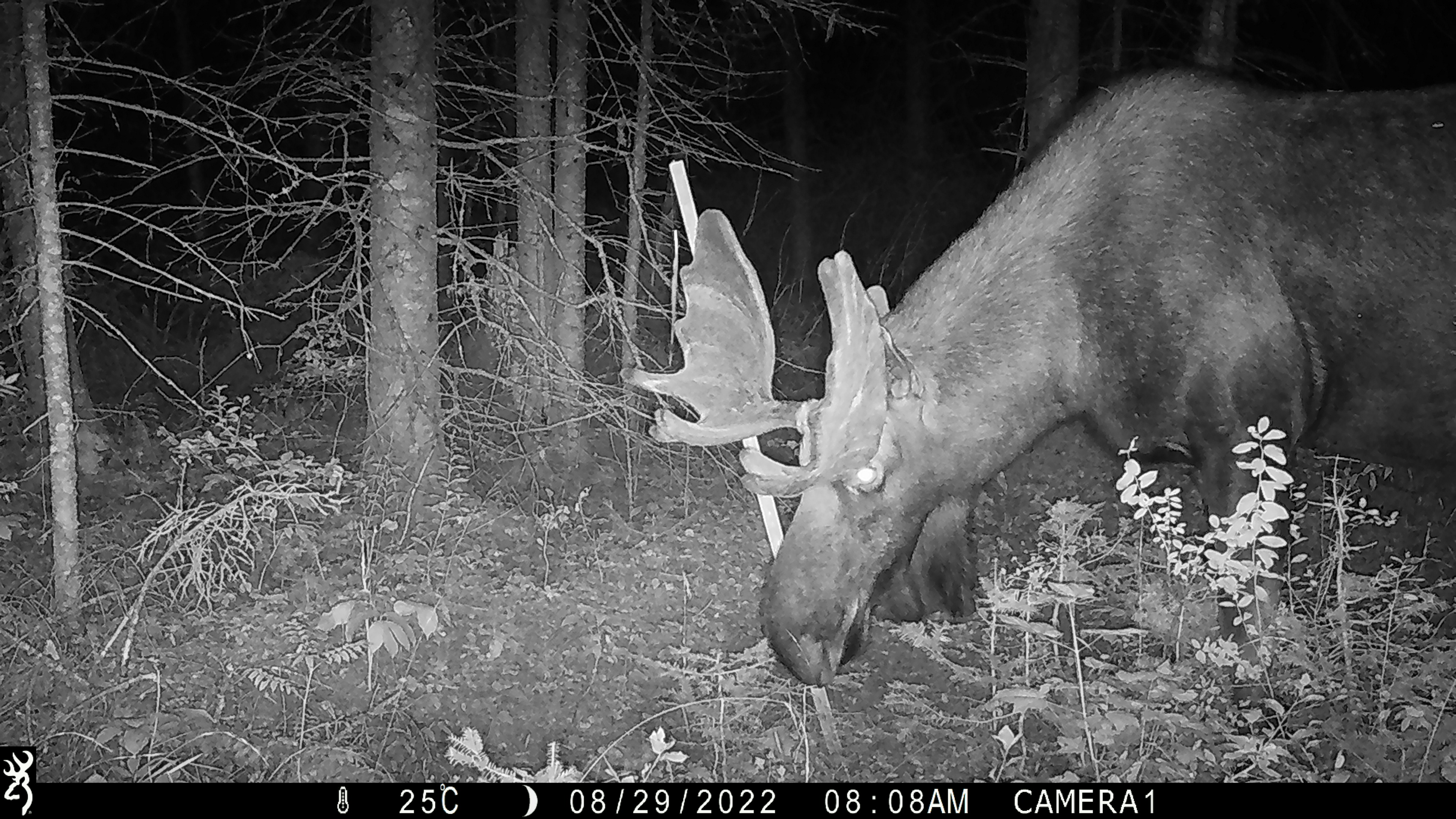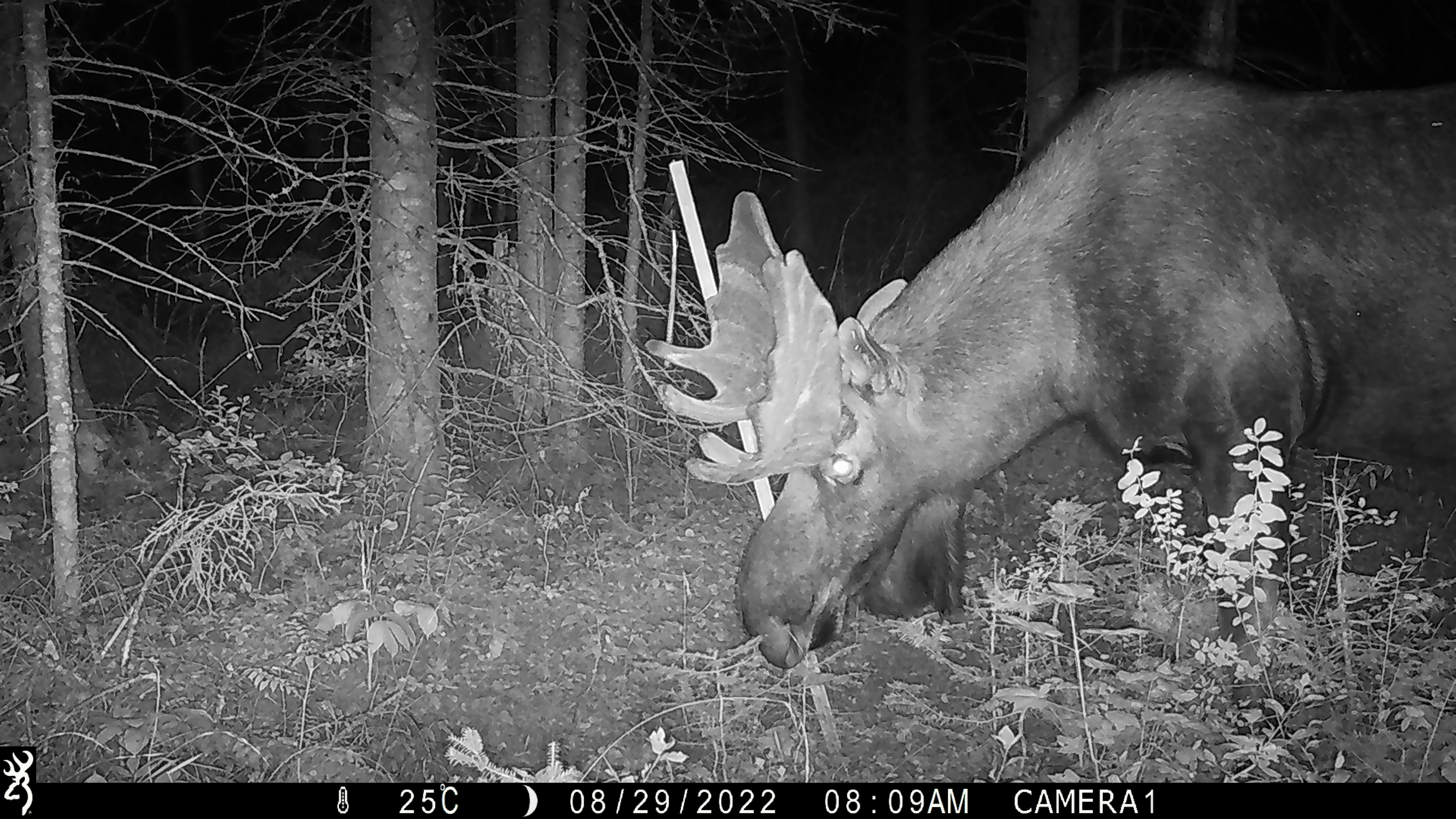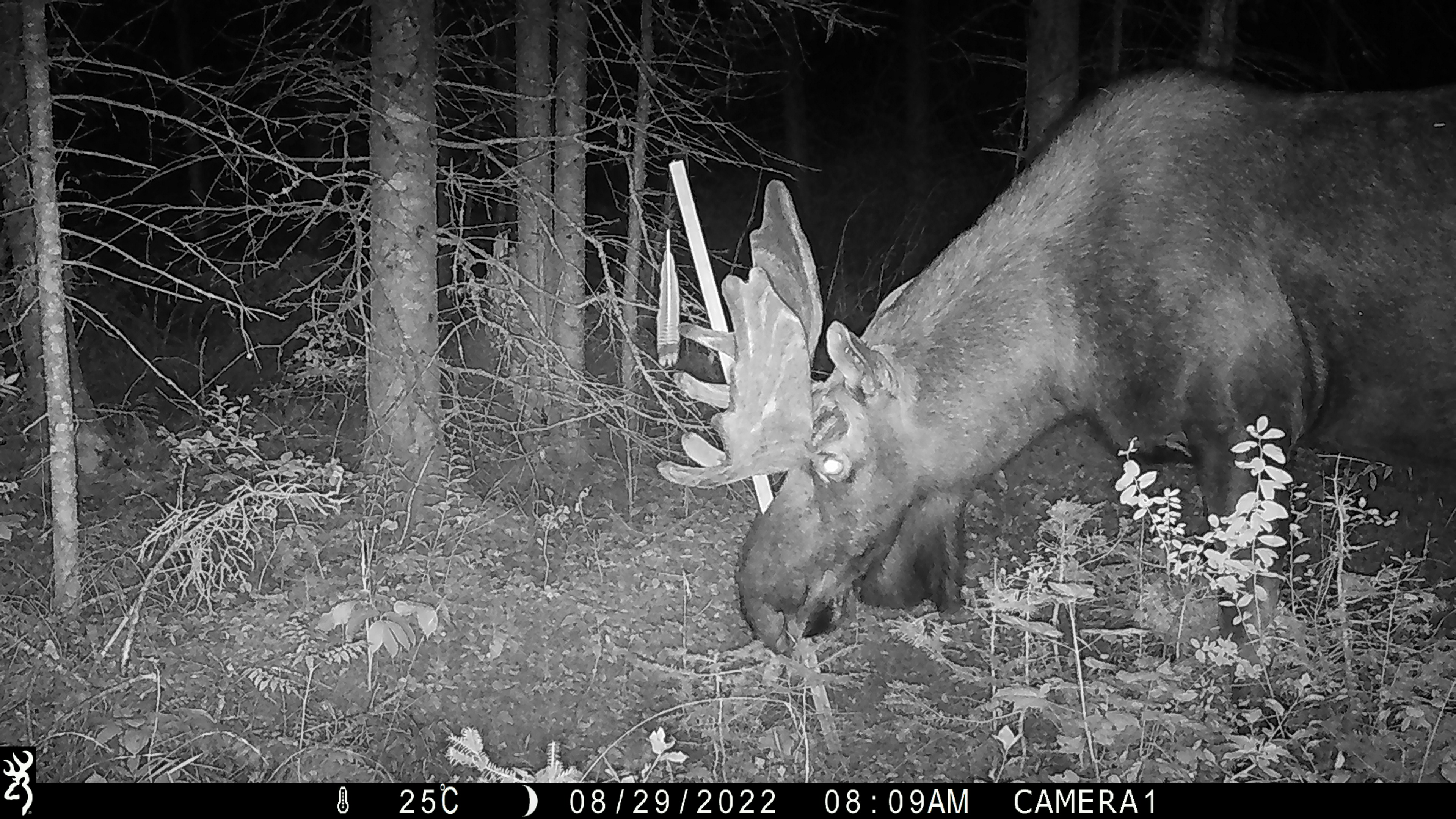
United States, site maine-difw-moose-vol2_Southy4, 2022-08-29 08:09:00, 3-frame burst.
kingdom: Animalia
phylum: Chordata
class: Mammalia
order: Artiodactyla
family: Cervidae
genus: Alces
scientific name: Alces alces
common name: moose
Moose (Alces alces).